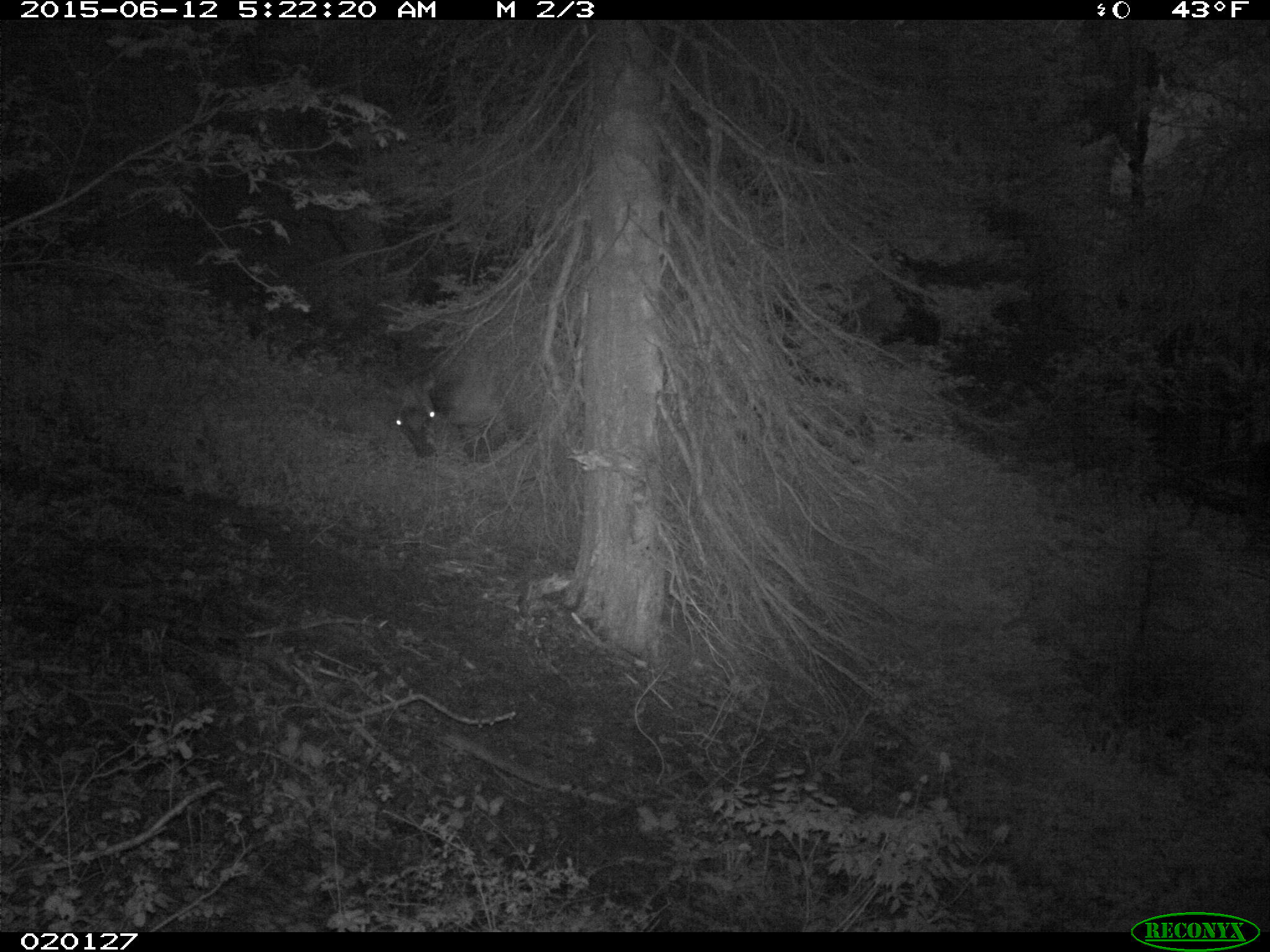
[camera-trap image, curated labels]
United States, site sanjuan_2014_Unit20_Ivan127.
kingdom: Animalia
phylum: Chordata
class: Mammalia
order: Artiodactyla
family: Cervidae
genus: Cervus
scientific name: Cervus elaphus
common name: red deer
Cervus elaphus (red deer).